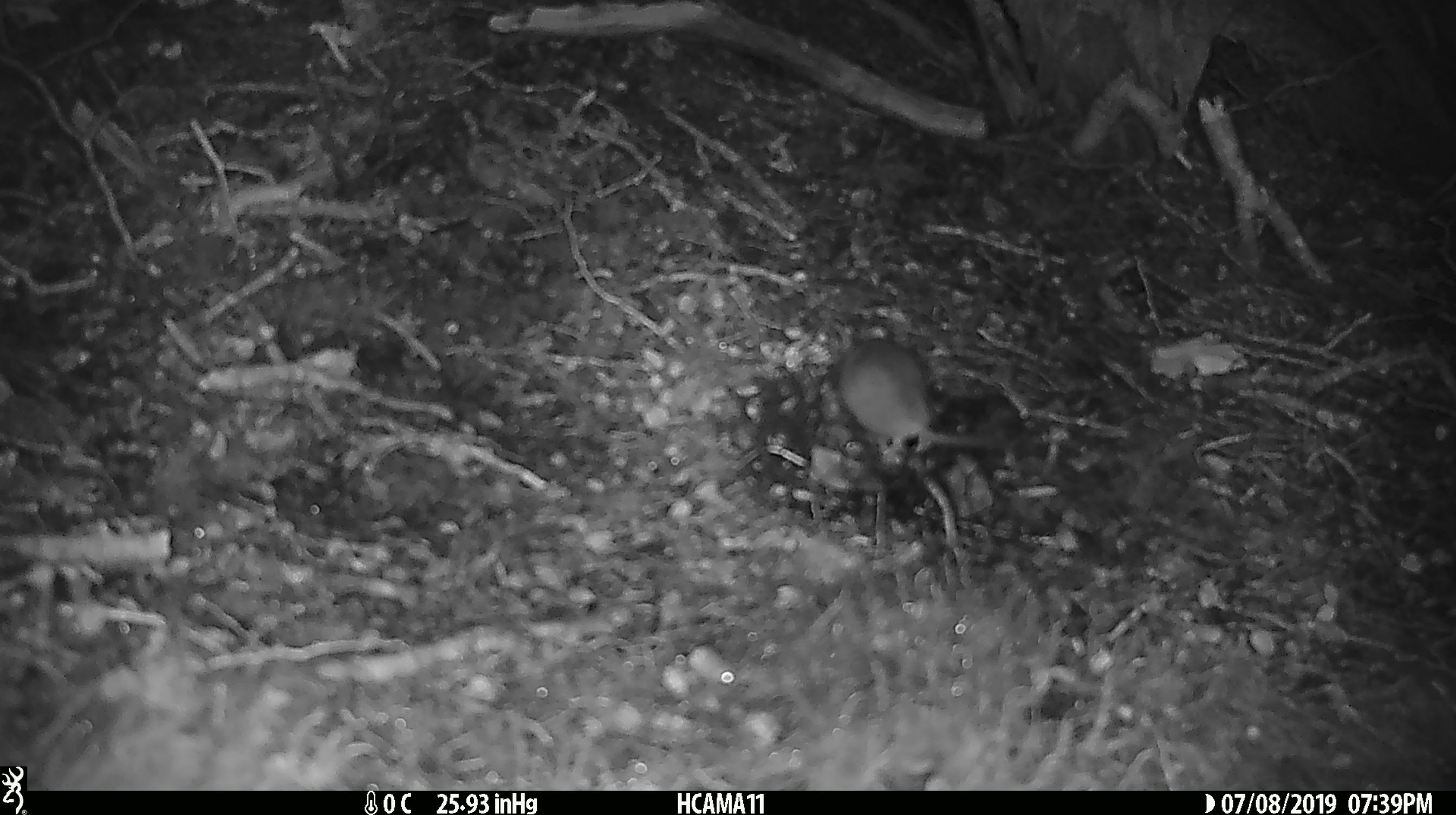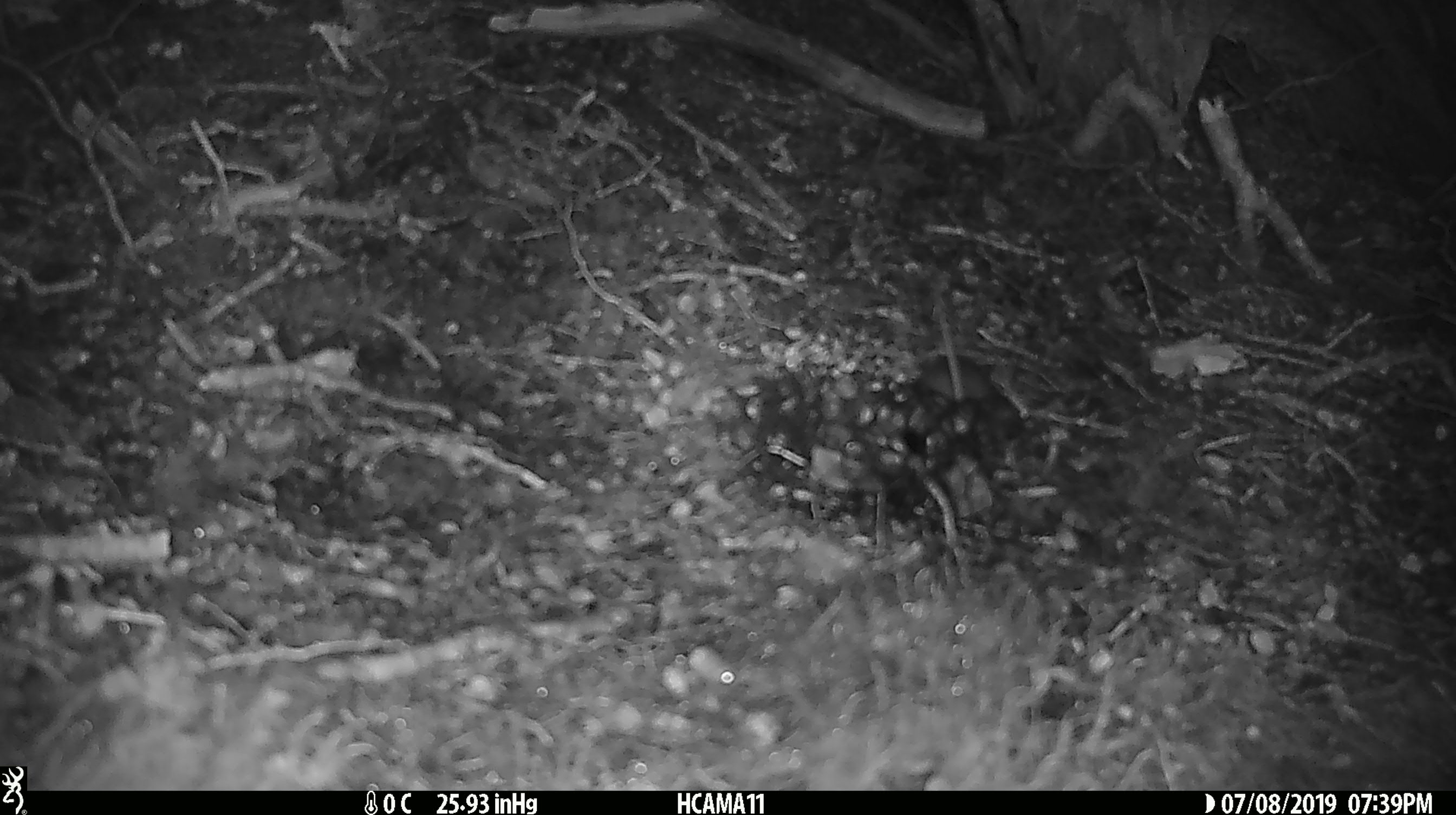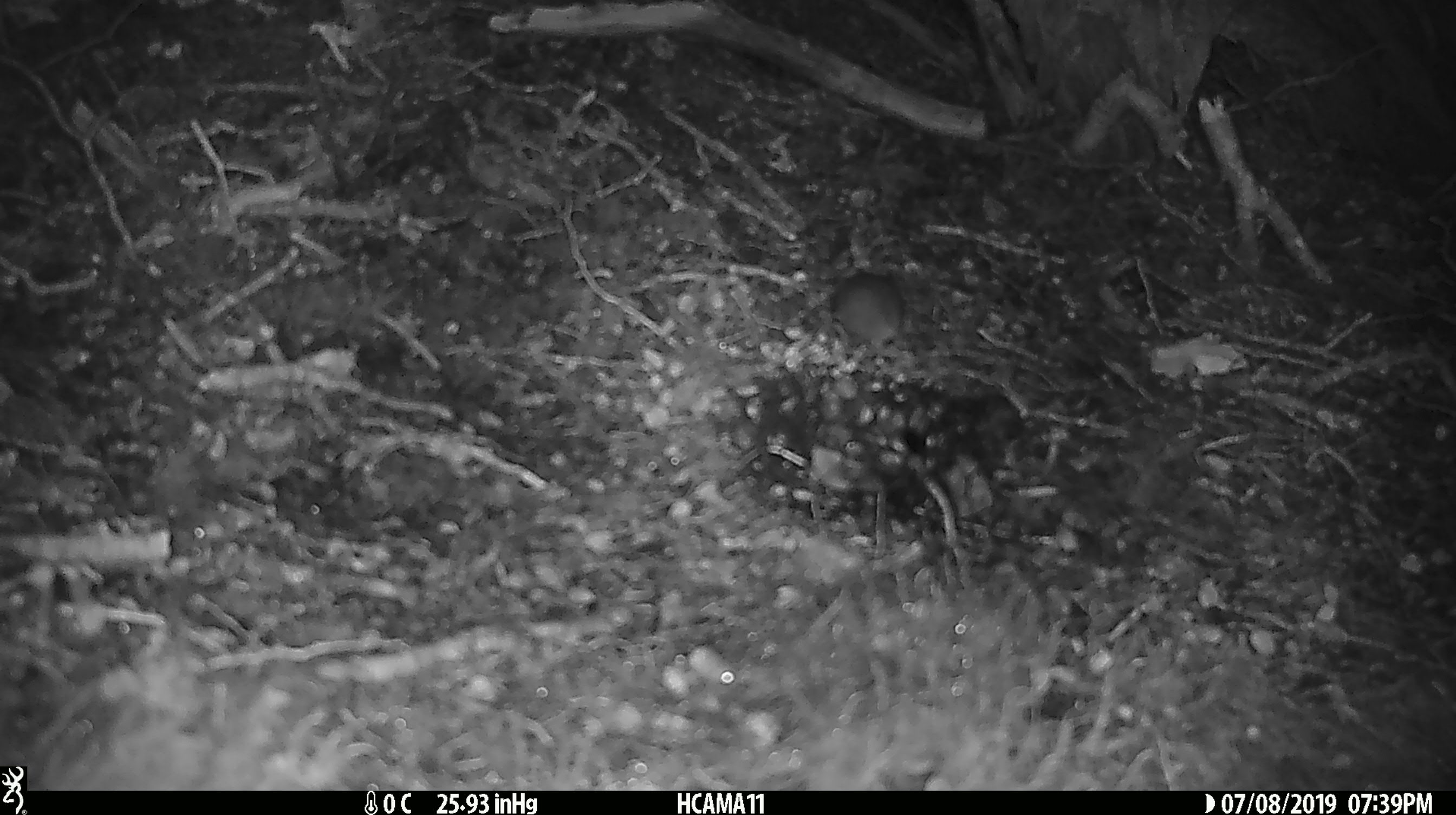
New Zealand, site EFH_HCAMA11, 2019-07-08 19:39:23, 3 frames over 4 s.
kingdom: Animalia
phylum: Chordata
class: Mammalia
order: Rodentia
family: Muridae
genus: Mus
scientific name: Mus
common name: mouse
Mouse (Mus).